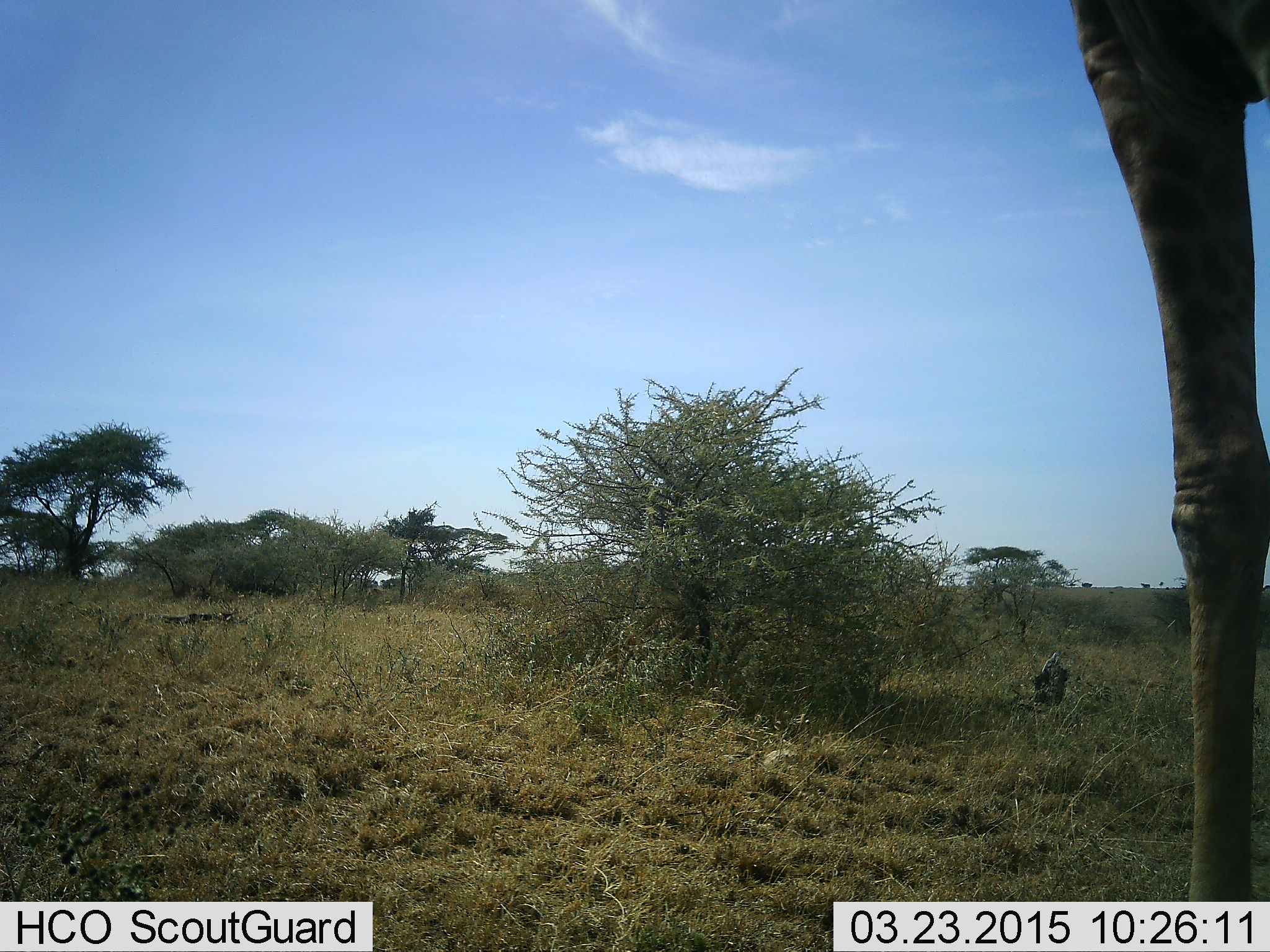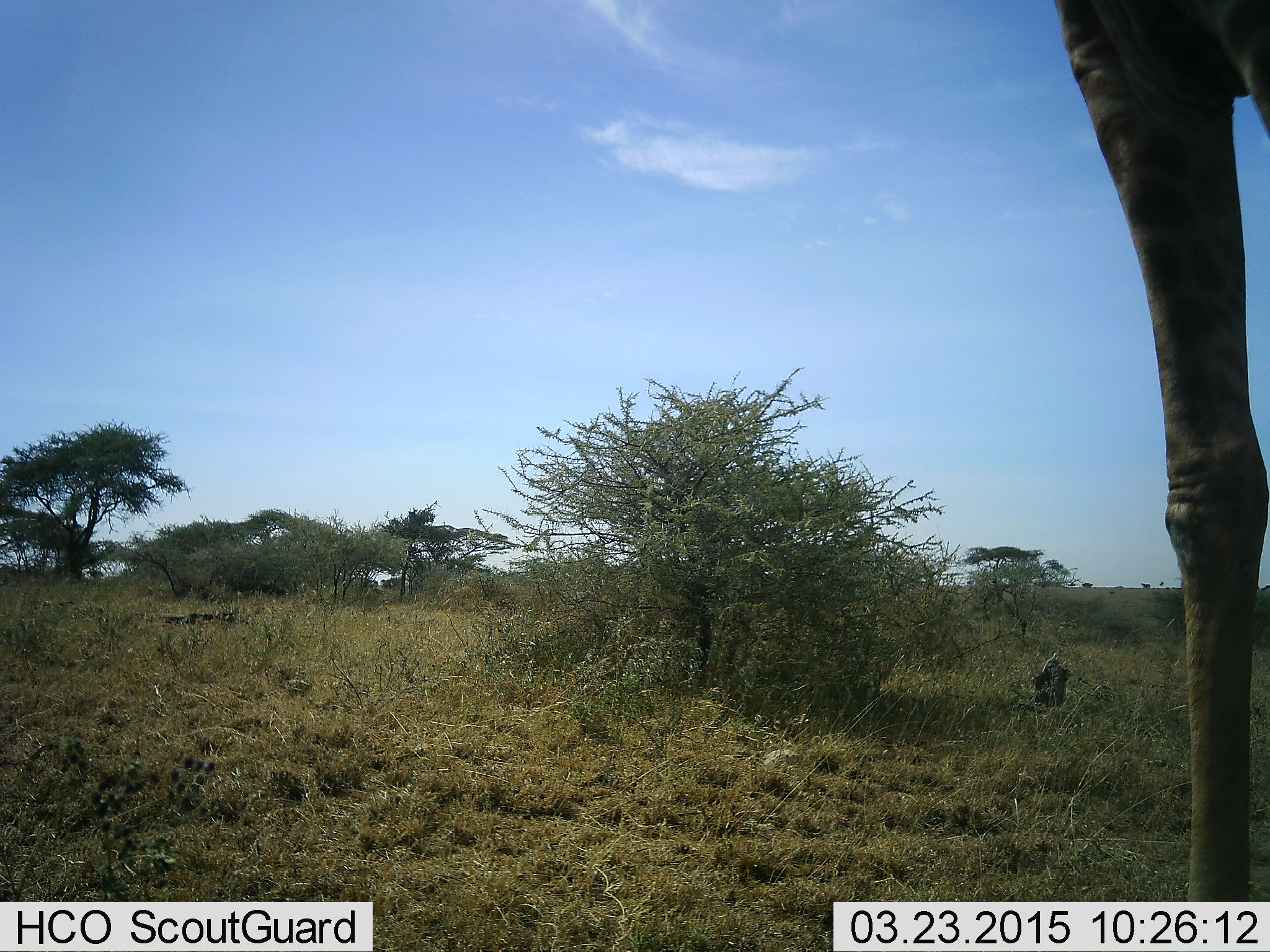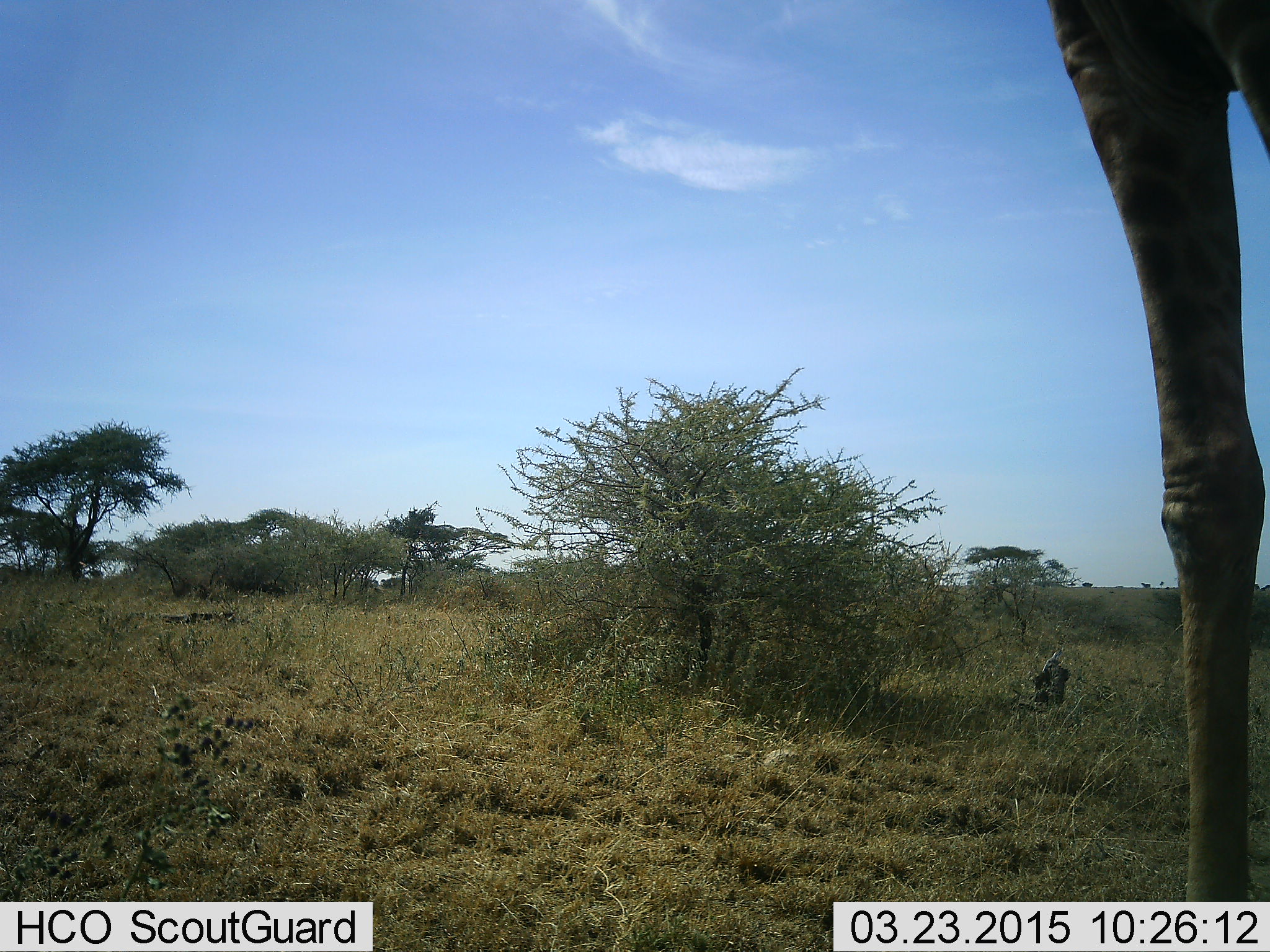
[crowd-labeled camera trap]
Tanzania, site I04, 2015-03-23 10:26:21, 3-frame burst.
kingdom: Animalia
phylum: Chordata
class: Mammalia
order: Artiodactyla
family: Giraffidae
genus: Giraffa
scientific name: Giraffa camelopardalis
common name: giraffe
Giraffe (Giraffa camelopardalis), count 1. Behavior (volunteer vote fractions): standing 100%, resting 0%, moving 0%, interacting 0%. Young present (vote fraction): 0%. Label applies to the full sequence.